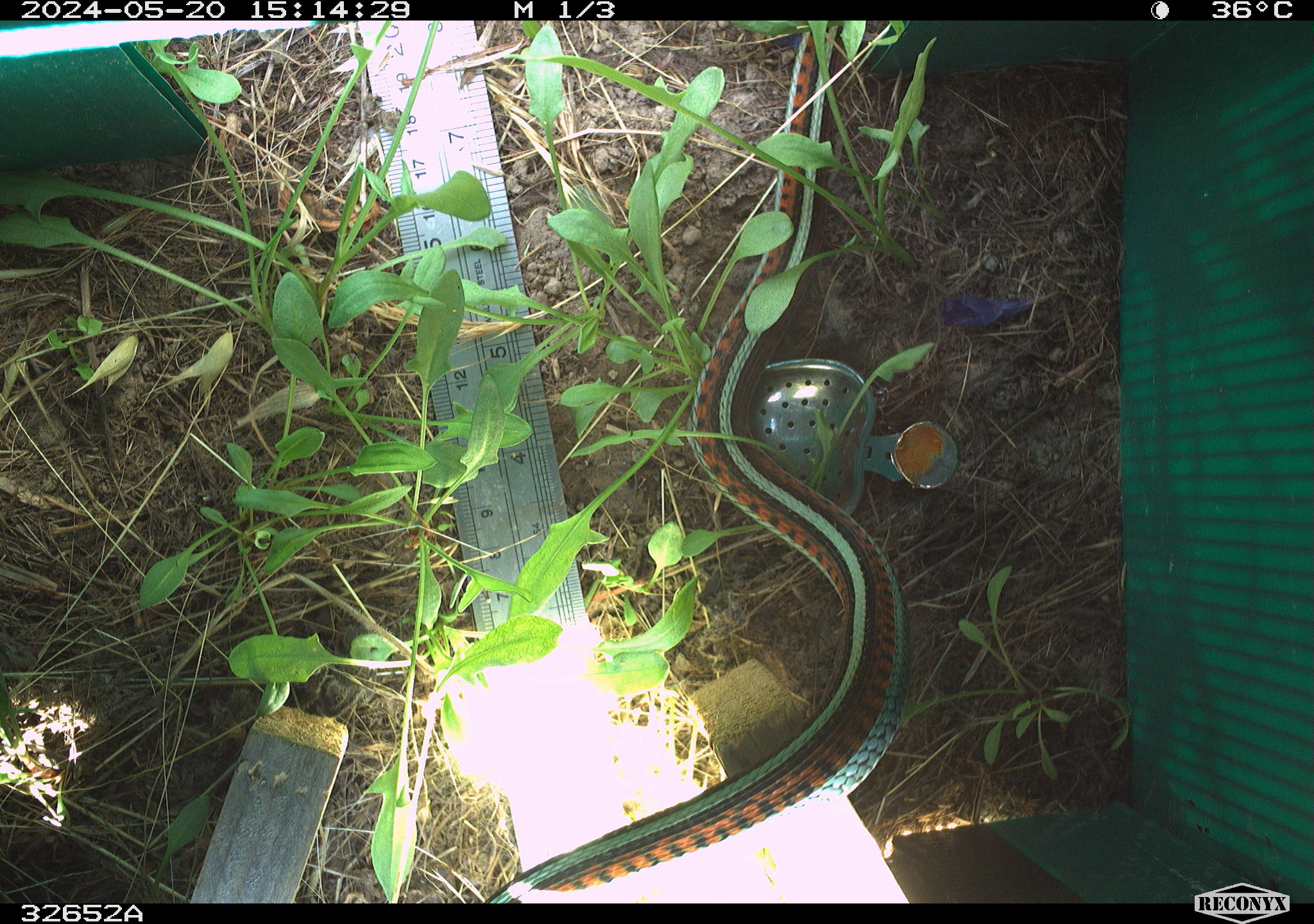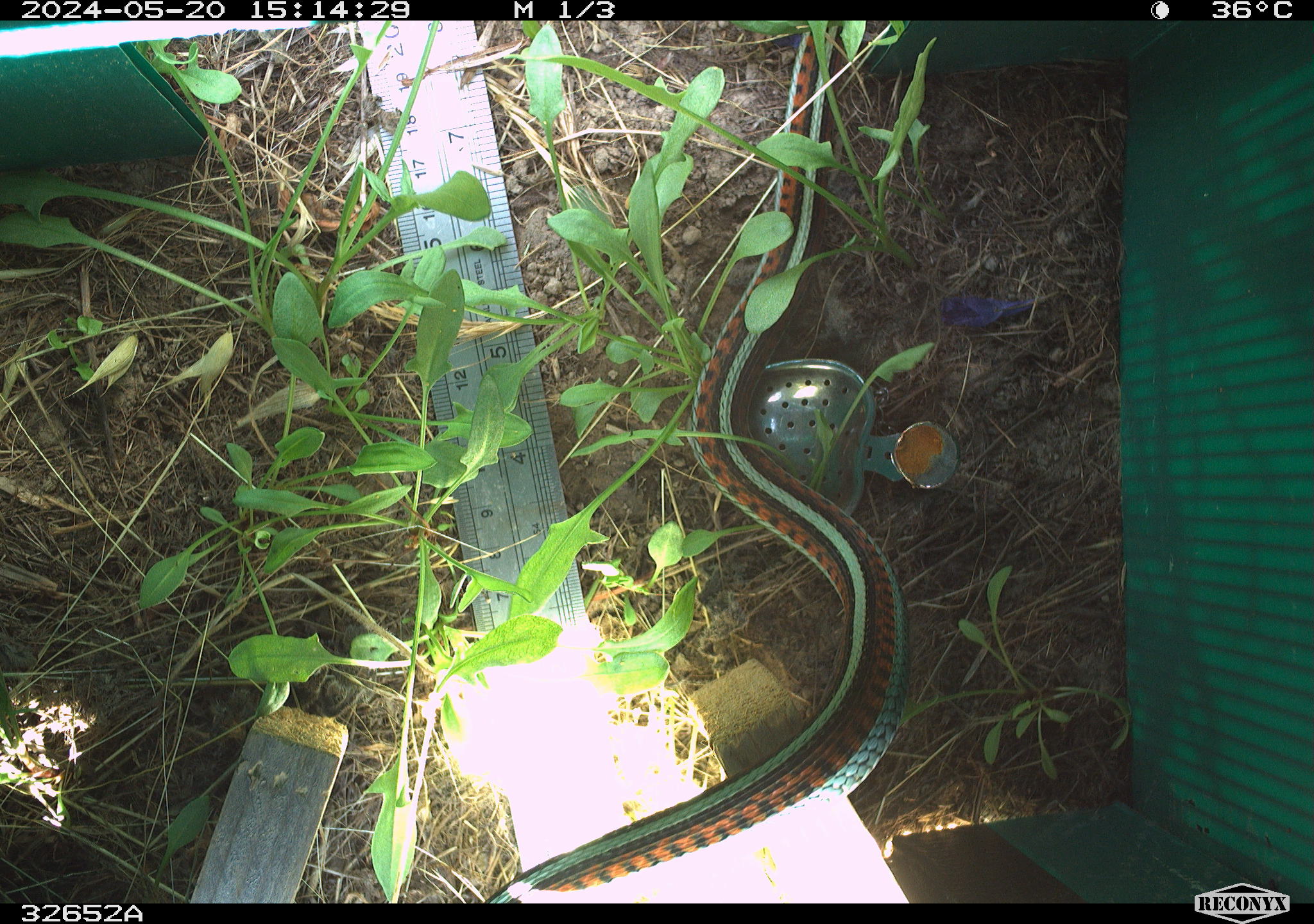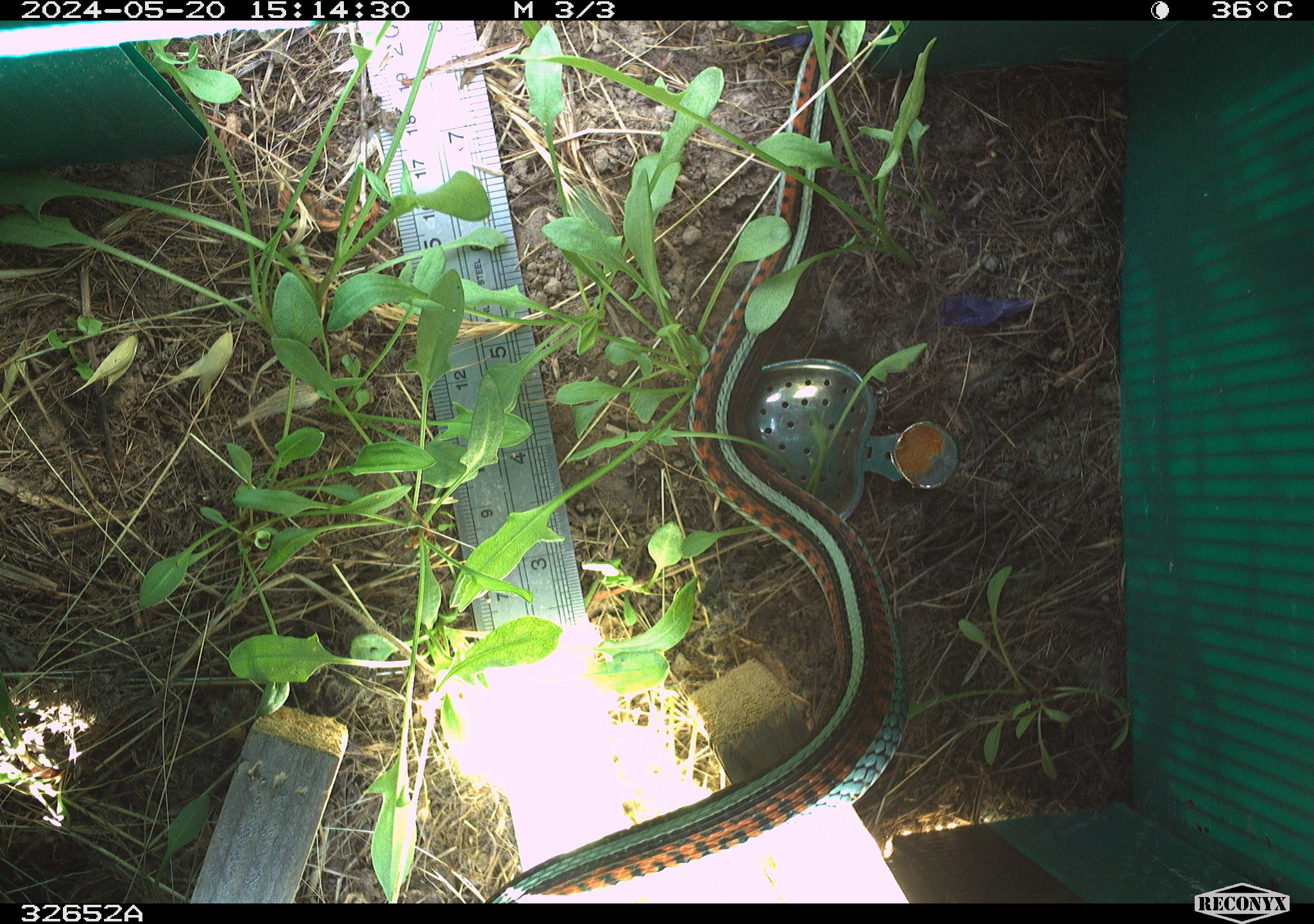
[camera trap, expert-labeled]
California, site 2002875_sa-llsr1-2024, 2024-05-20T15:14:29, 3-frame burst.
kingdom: Animalia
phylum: Chordata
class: Reptilia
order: Squamata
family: Colubridae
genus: Thamnophis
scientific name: Thamnophis sirtalis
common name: common gartersnake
Common gartersnake (Thamnophis sirtalis).